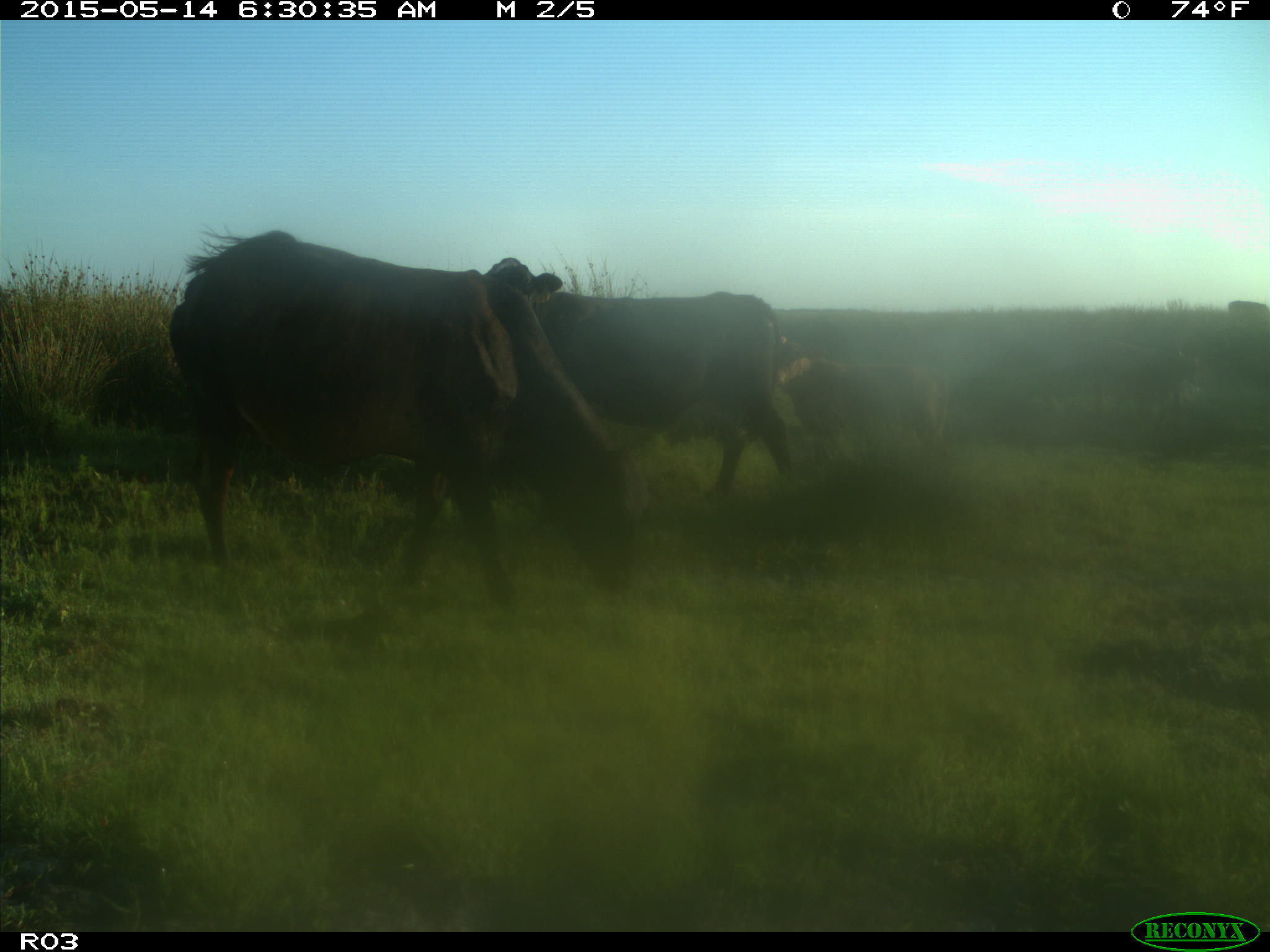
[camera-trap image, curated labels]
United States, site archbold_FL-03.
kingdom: Animalia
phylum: Chordata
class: Mammalia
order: Artiodactyla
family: Bovidae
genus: Bos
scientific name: Bos taurus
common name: domestic cow